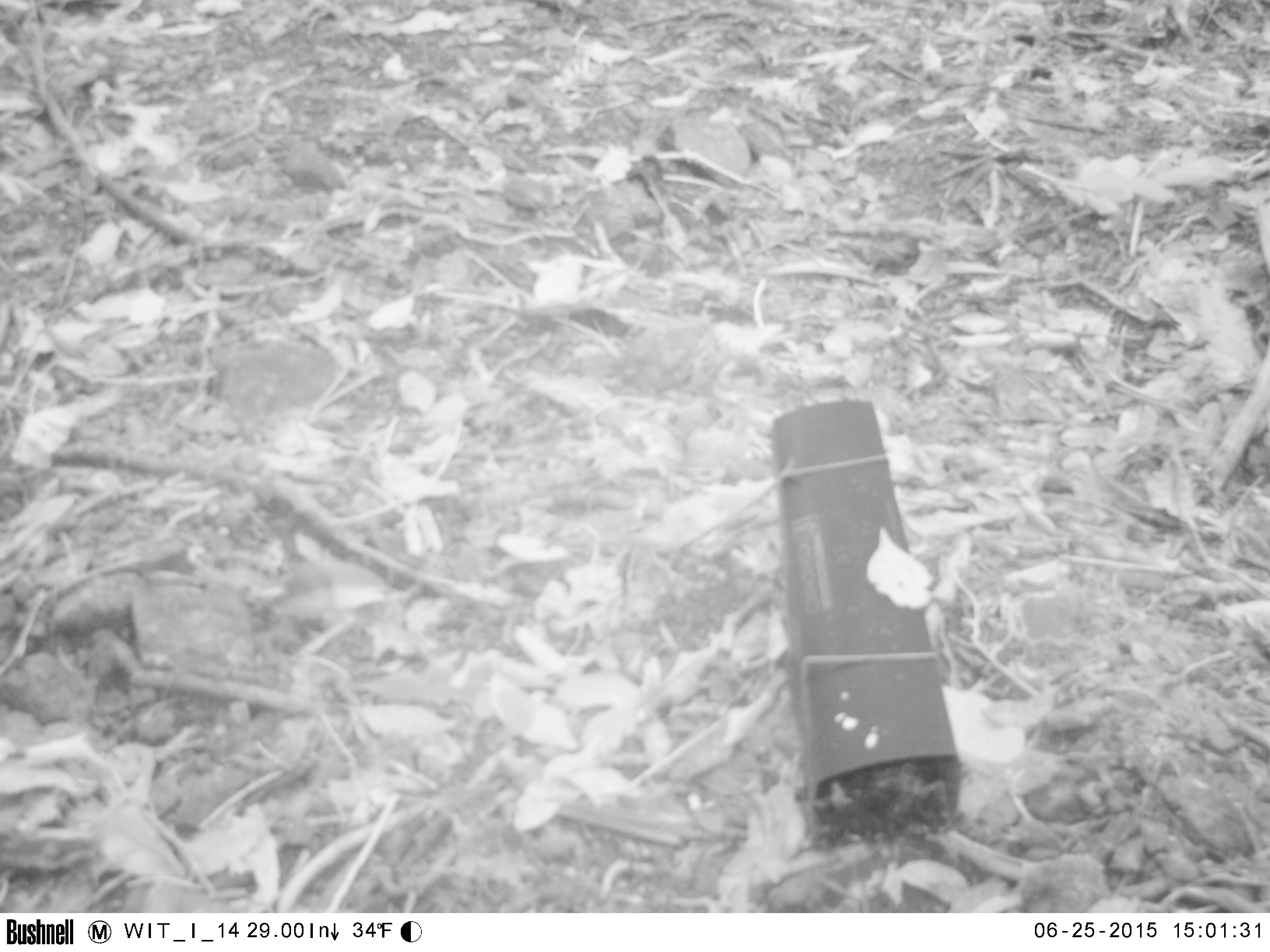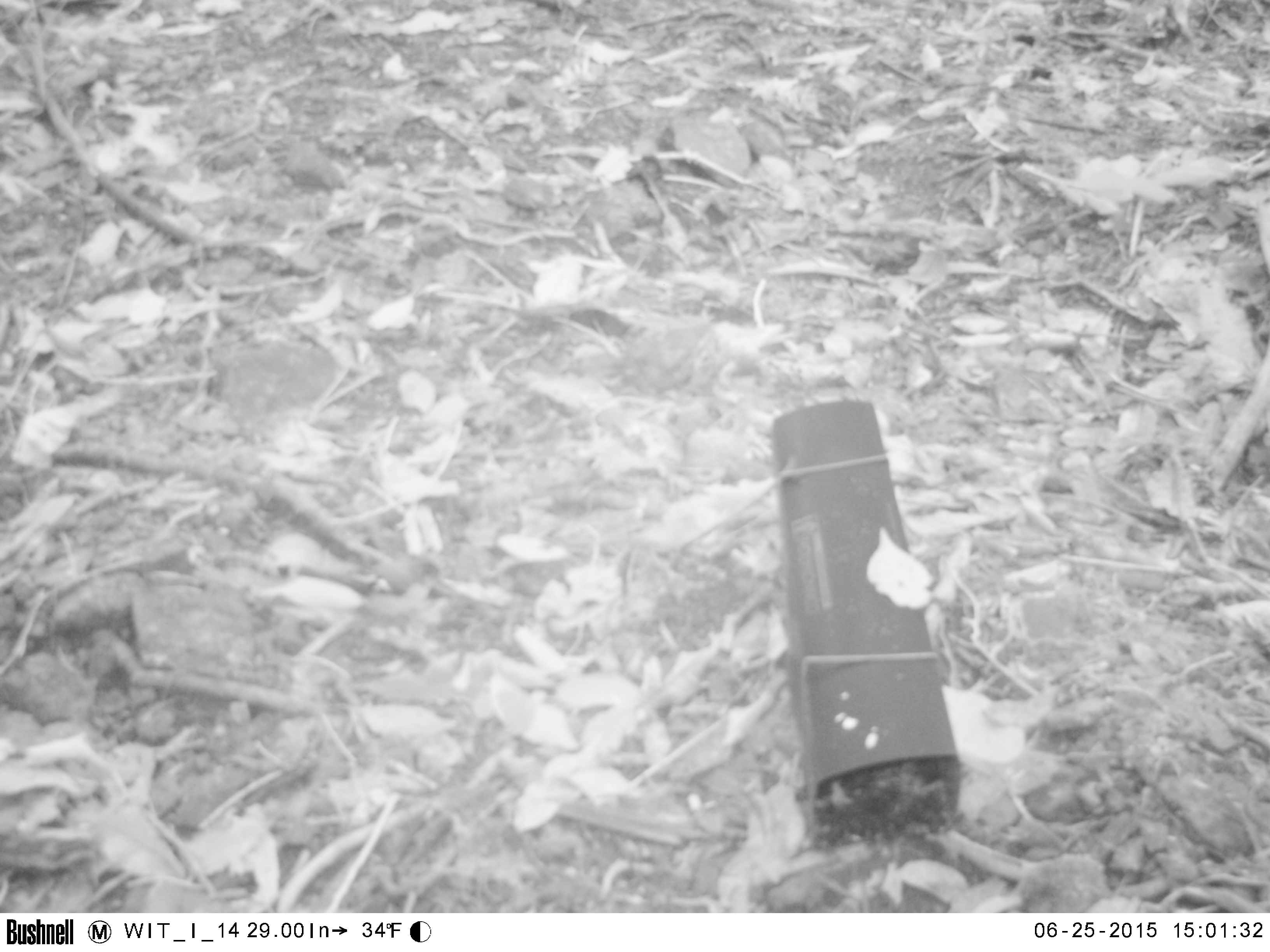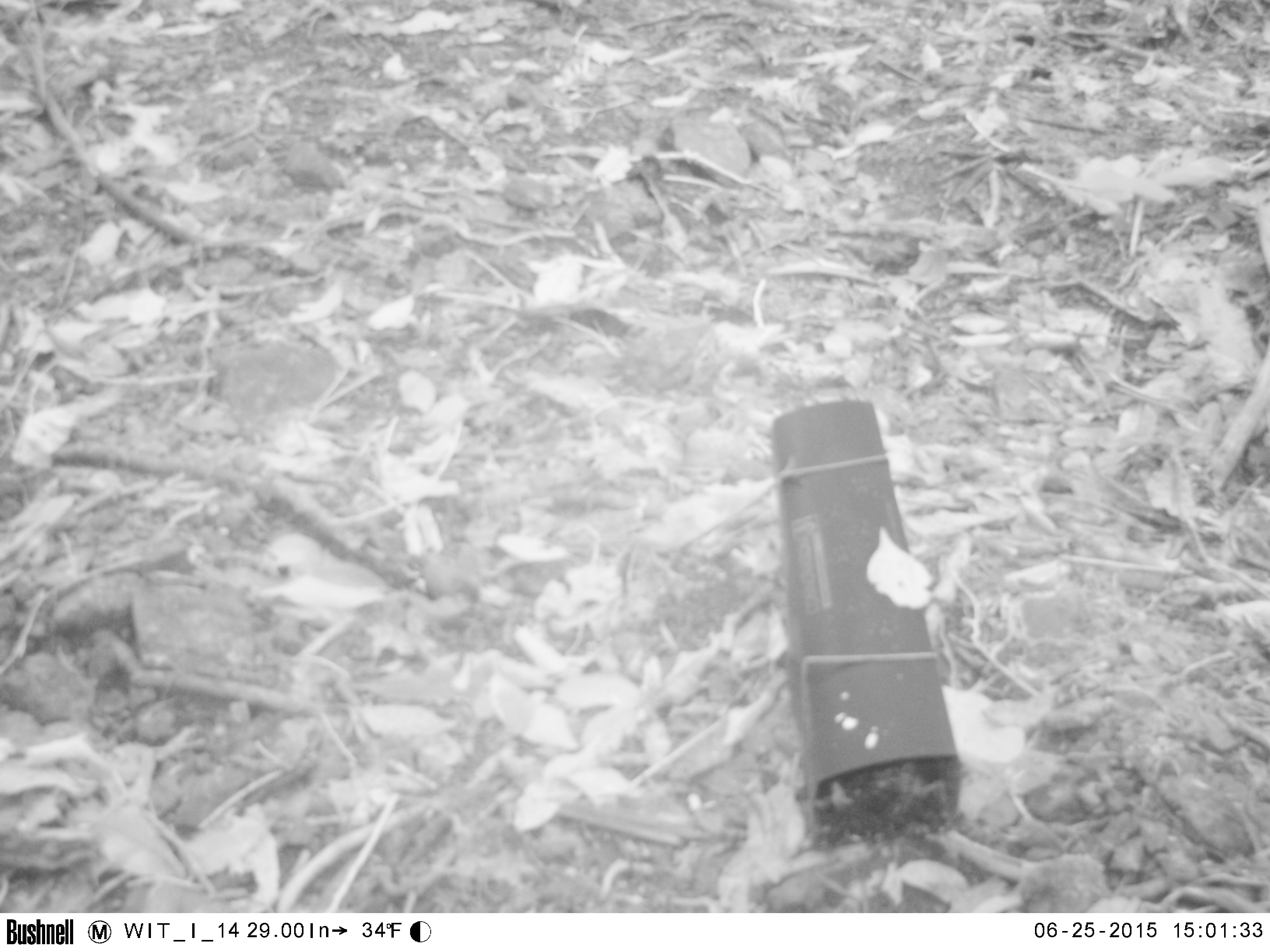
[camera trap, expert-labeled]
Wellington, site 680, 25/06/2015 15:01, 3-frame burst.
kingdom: Animalia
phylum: Chordata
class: Aves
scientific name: Aves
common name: bird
Bird (Aves).